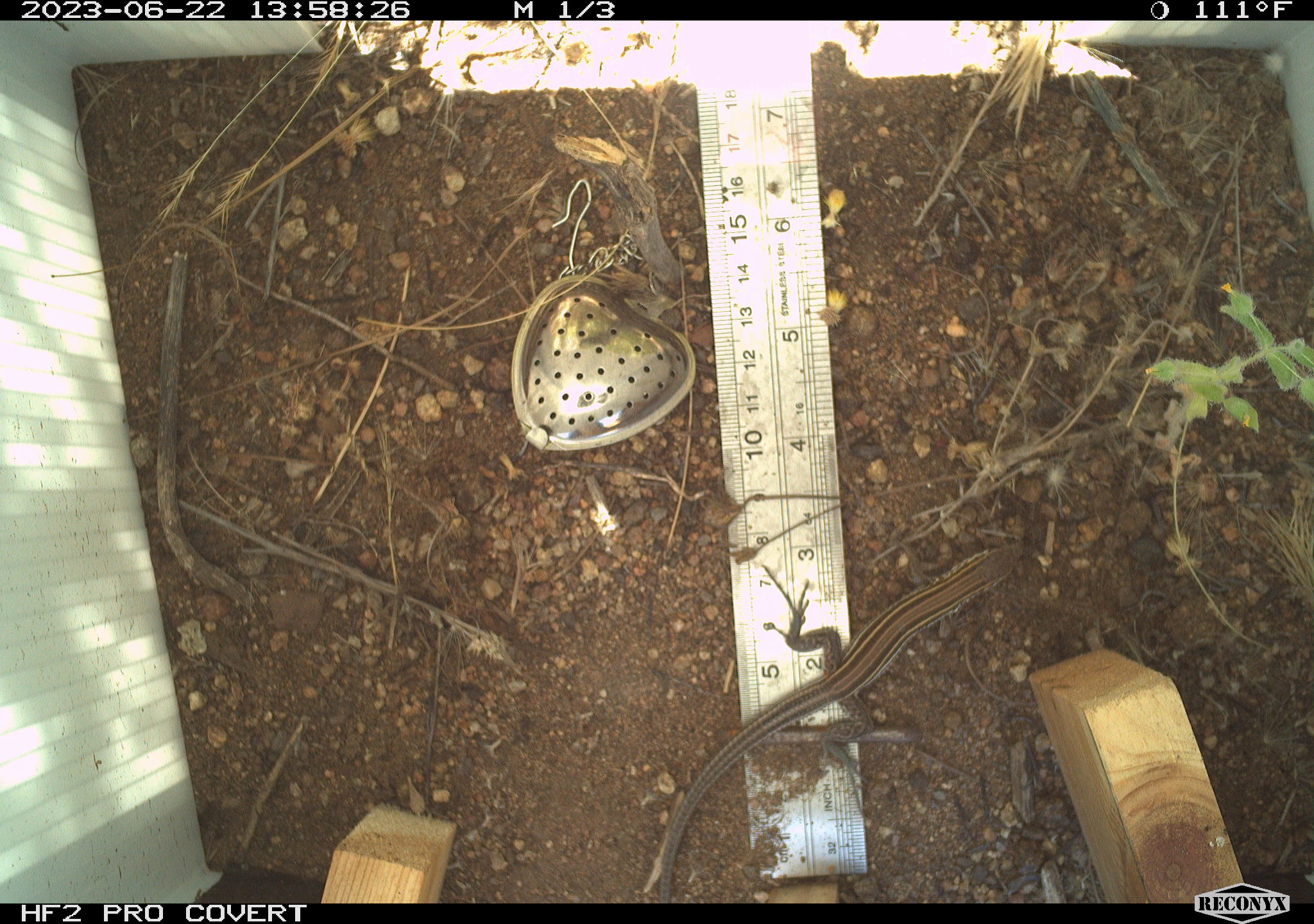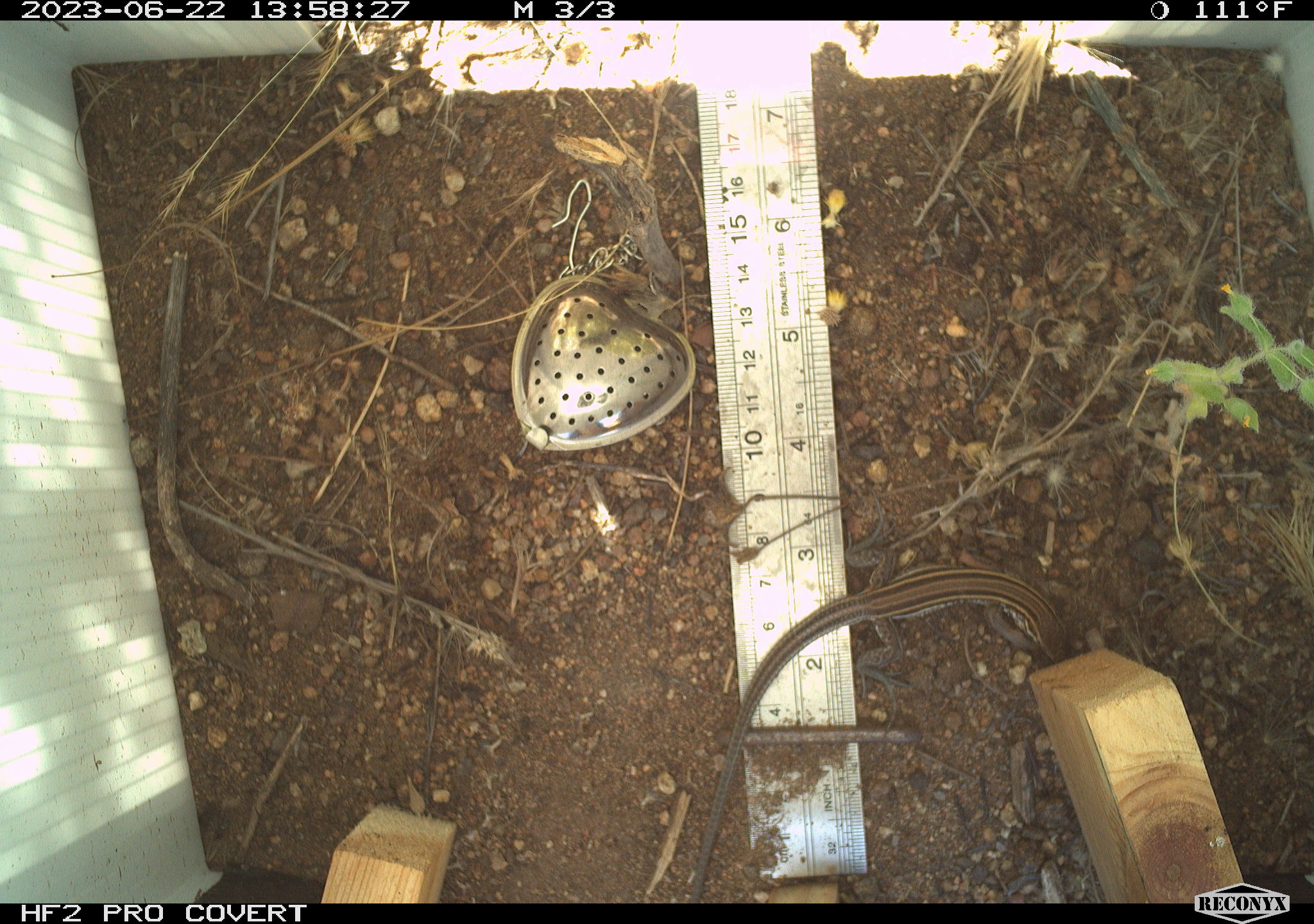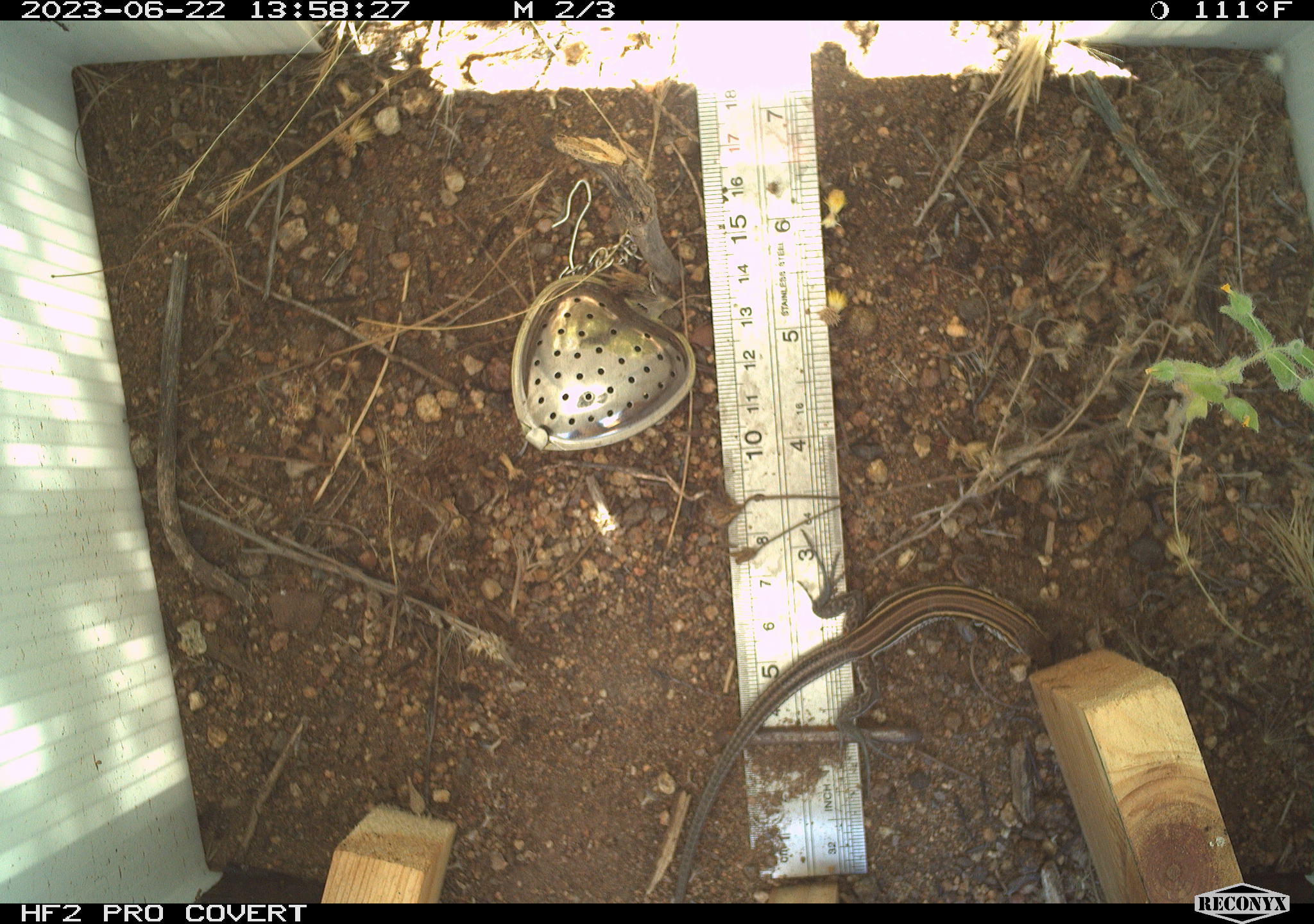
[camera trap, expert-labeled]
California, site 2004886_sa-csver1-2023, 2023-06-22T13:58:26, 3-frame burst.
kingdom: Animalia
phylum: Chordata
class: Reptilia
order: Squamata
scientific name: Squamata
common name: lizards and snakes